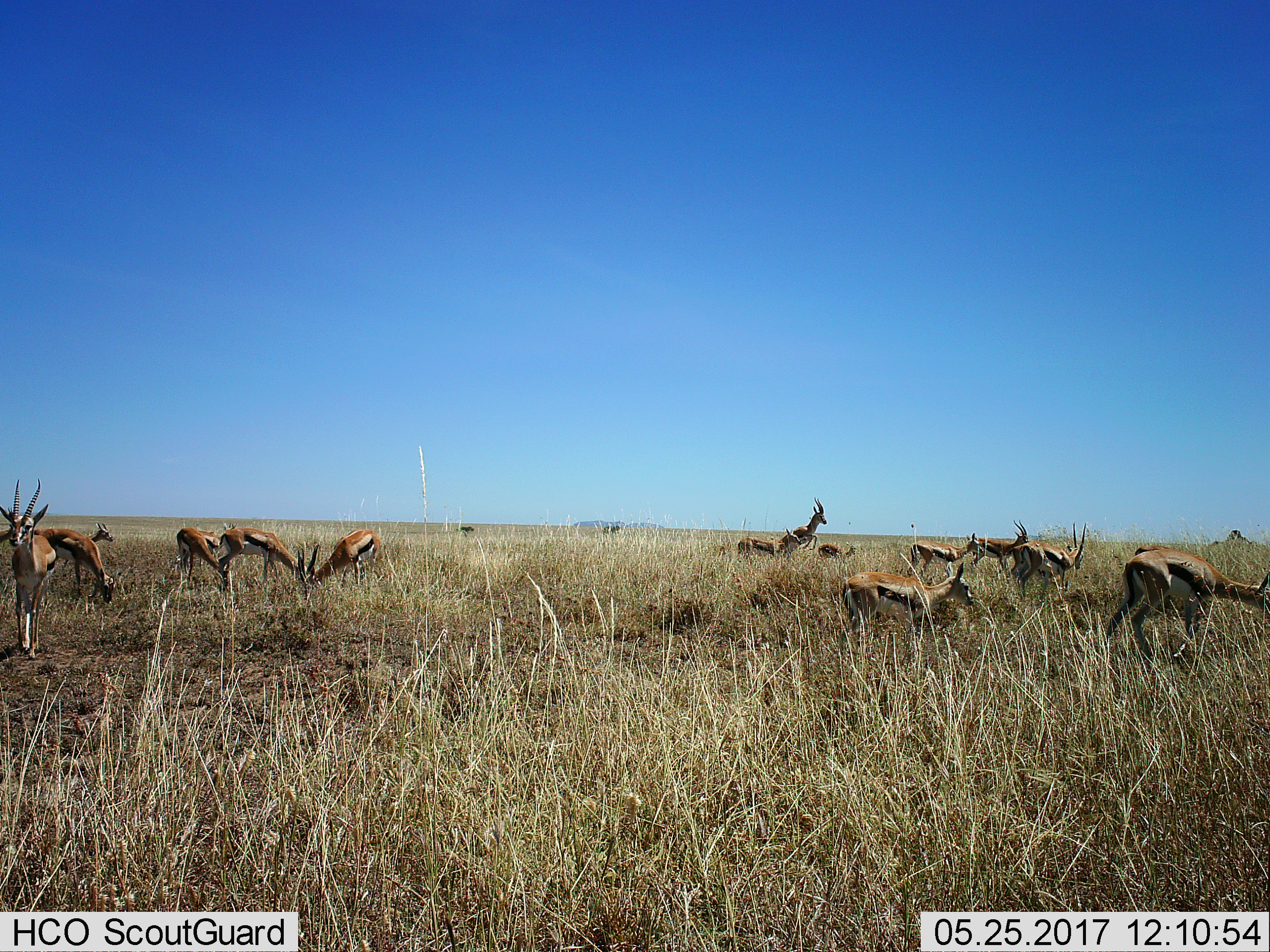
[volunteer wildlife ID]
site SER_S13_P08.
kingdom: Animalia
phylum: Chordata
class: Mammalia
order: Artiodactyla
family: Bovidae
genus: Eudorcas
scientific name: Eudorcas thomsonii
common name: thomson's gazelle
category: gazellethomsons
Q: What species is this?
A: Gazellethomsons (thomson's gazelle) (Eudorcas thomsonii).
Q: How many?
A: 11-50.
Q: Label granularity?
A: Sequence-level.